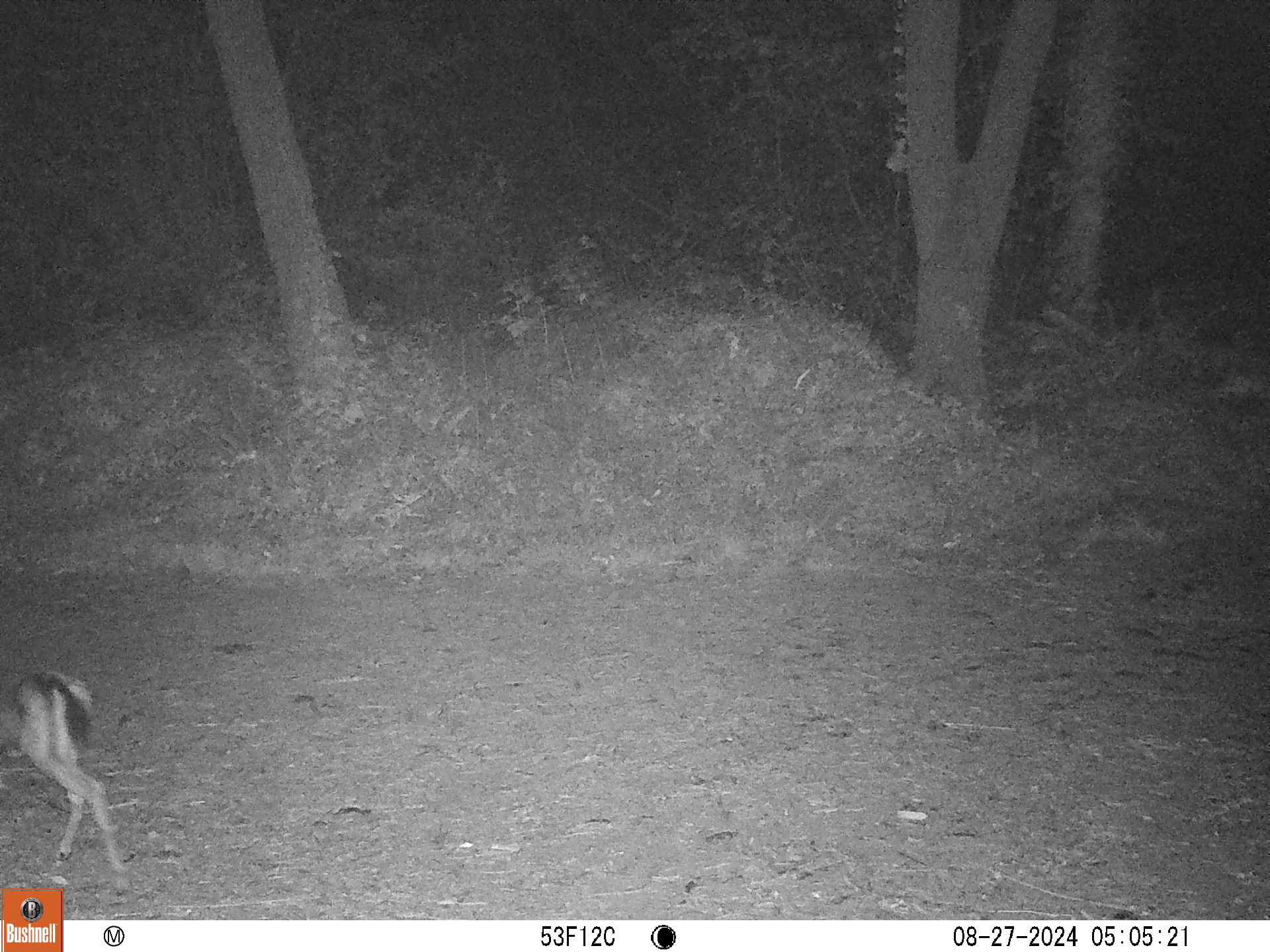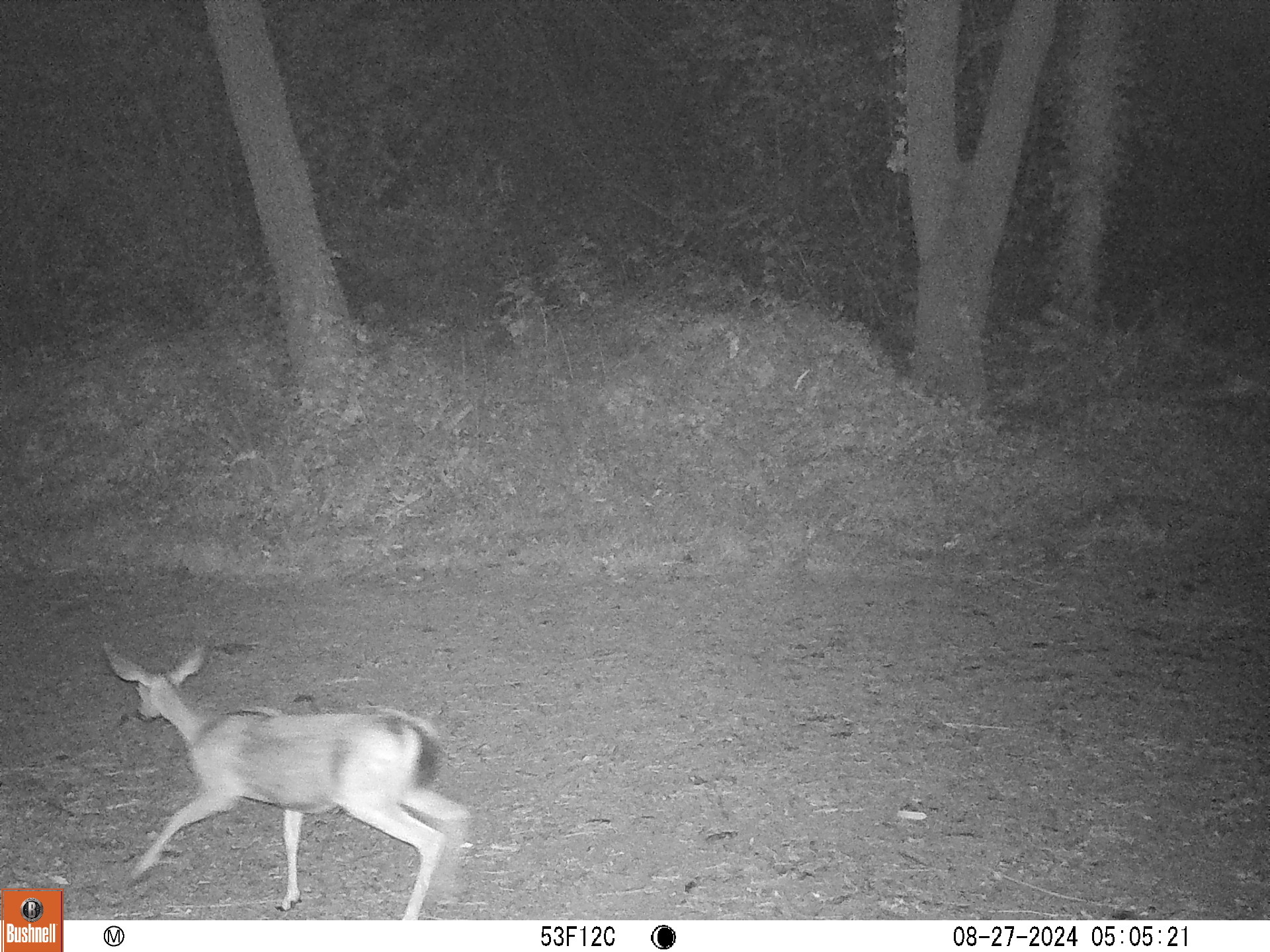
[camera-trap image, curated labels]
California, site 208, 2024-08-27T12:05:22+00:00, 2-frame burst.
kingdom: Animalia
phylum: Chordata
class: Mammalia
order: Artiodactyla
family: Cervidae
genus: Odocoileus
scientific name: Odocoileus hemionus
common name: mule deer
Mule deer (Odocoileus hemionus).